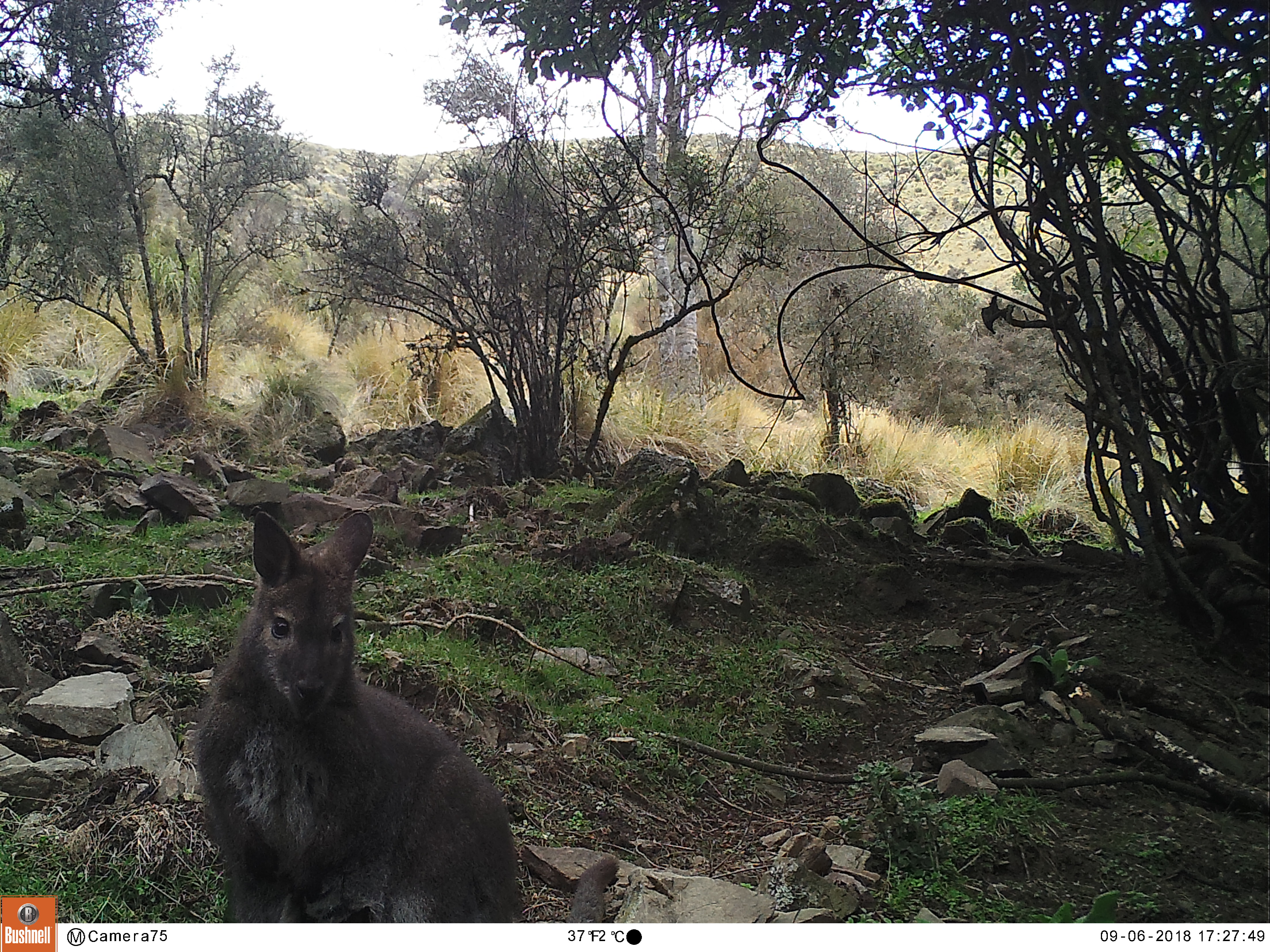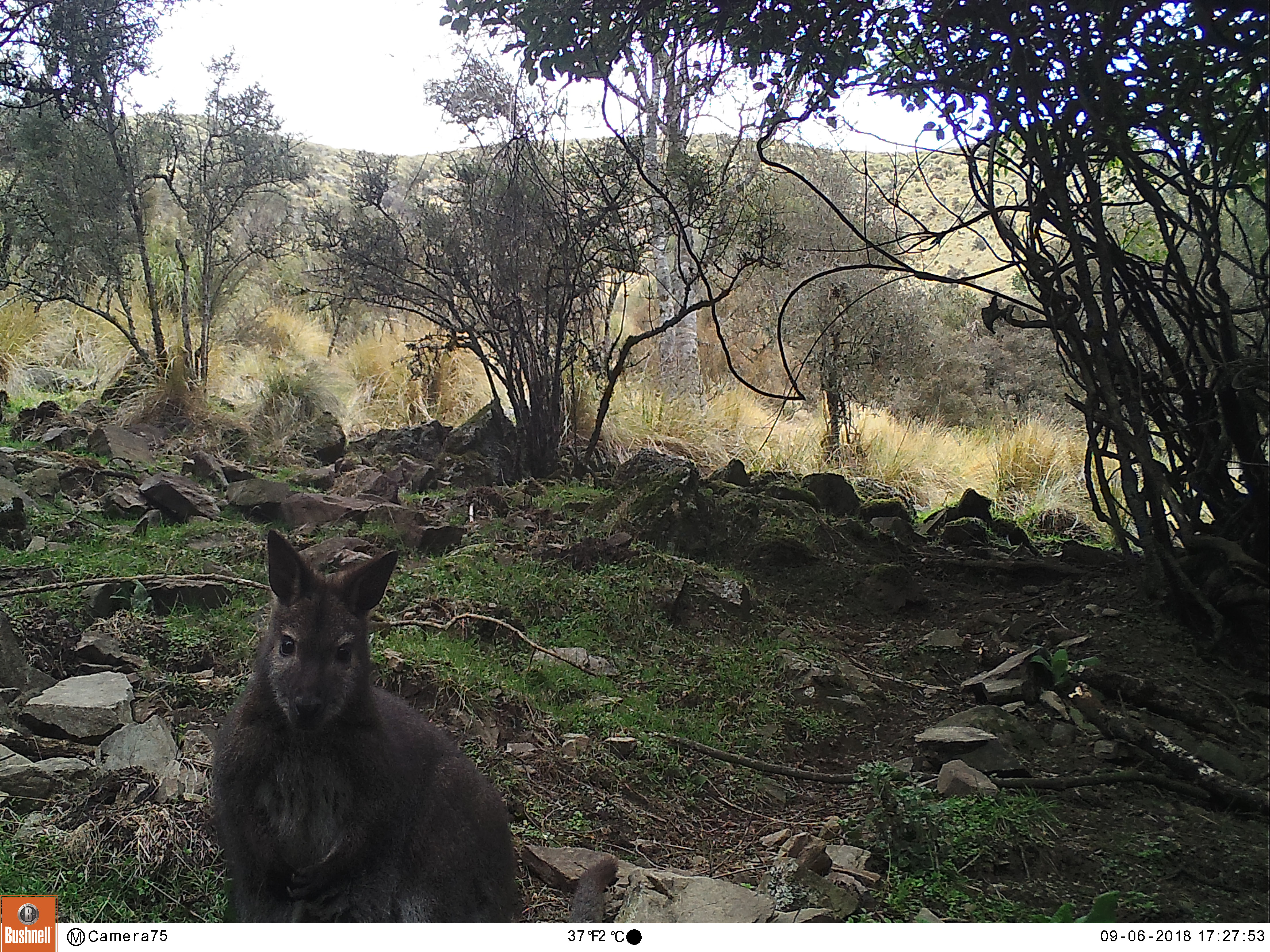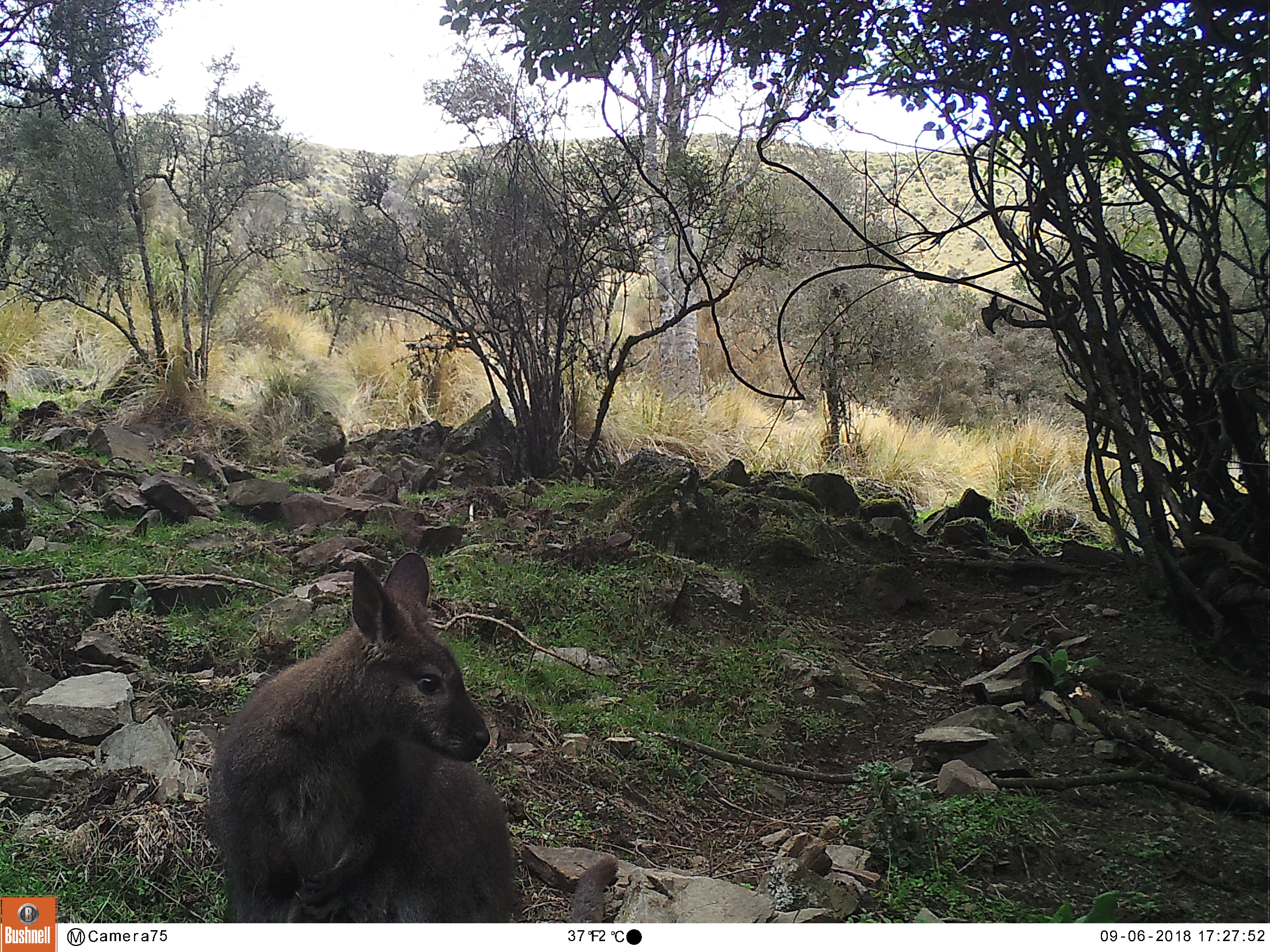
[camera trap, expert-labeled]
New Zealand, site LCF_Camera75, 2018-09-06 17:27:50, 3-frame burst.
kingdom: Animalia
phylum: Chordata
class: Mammalia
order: Diprotodontia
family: Macropodidae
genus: Notamacropus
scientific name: Notamacropus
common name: wallaby